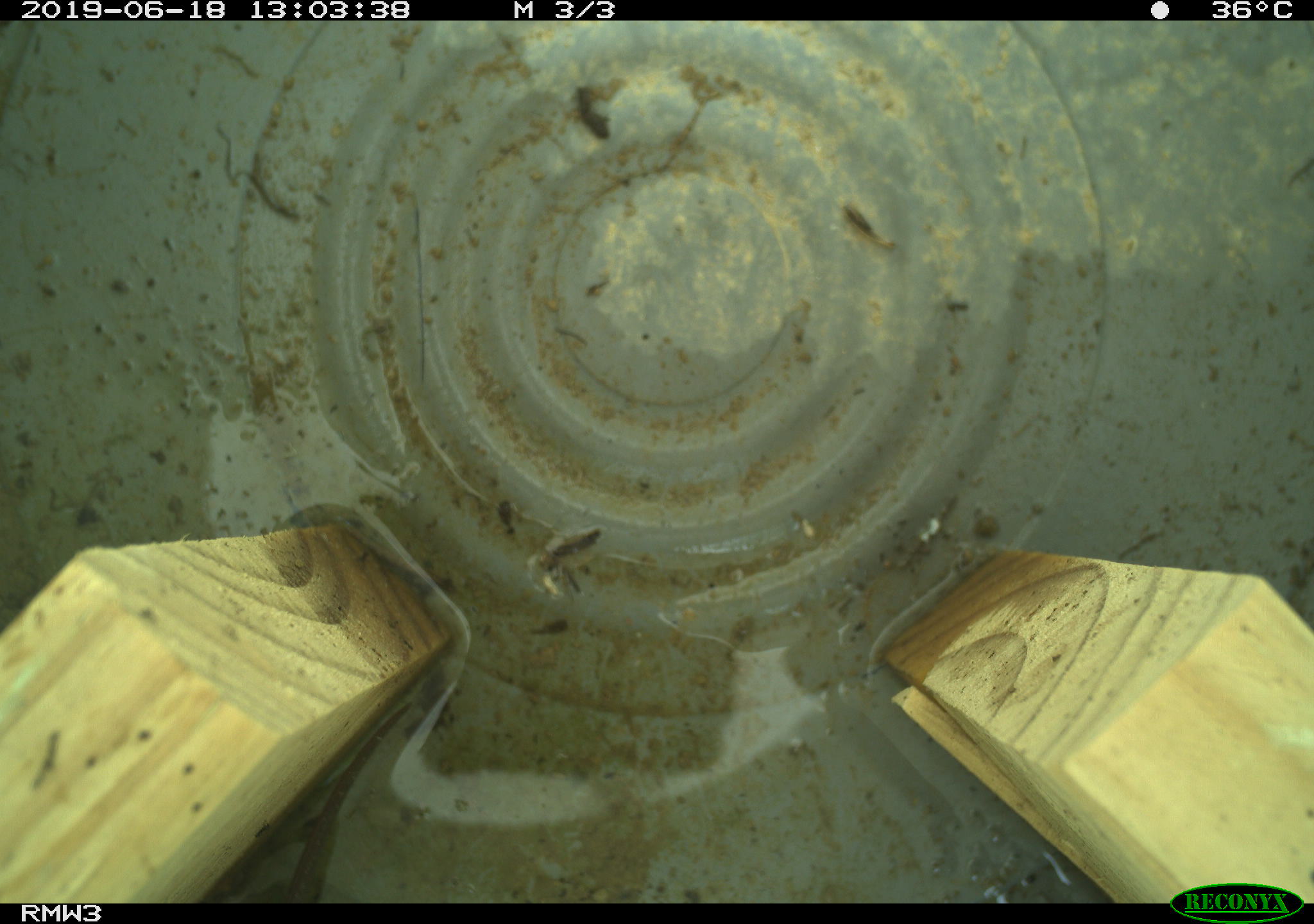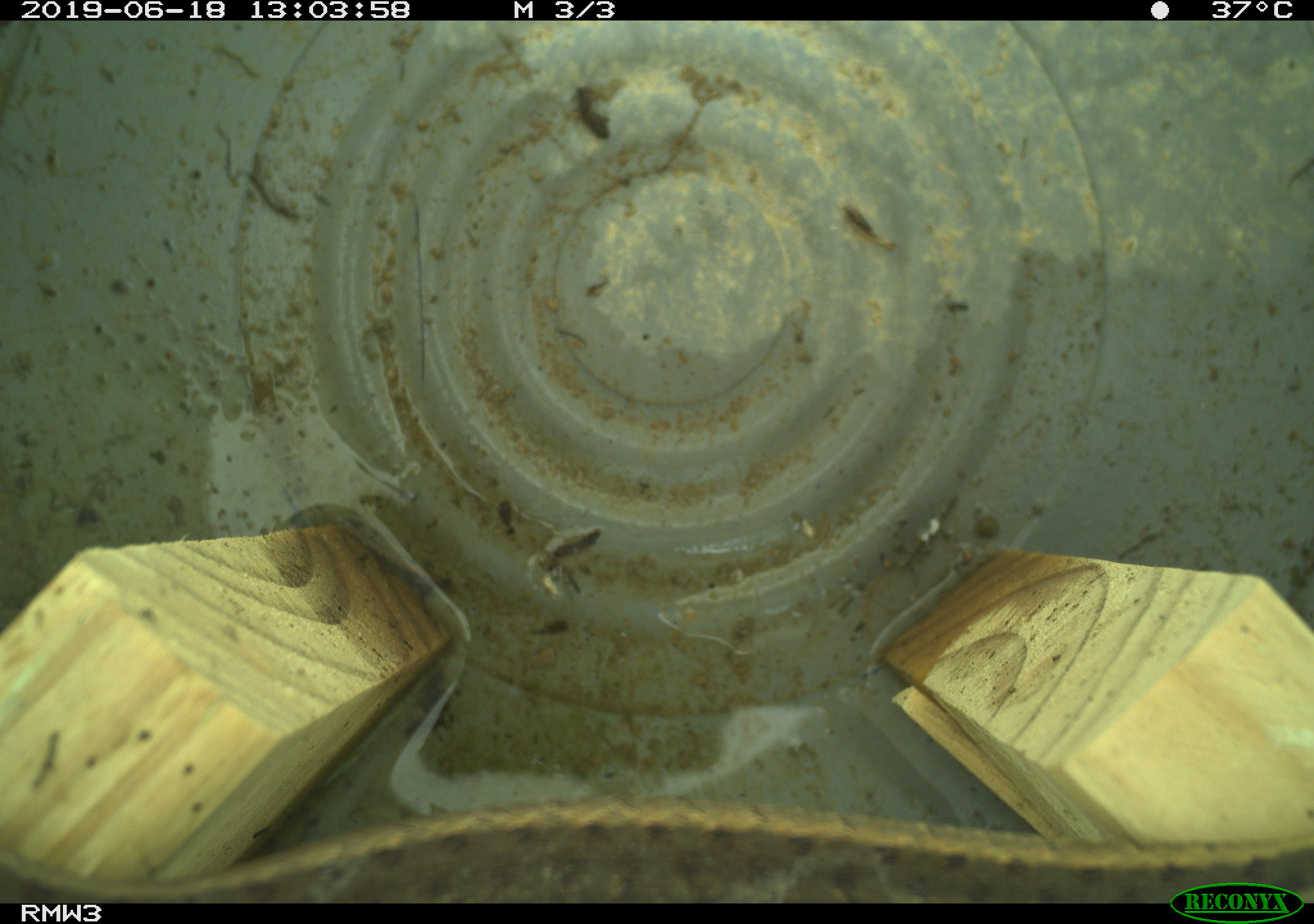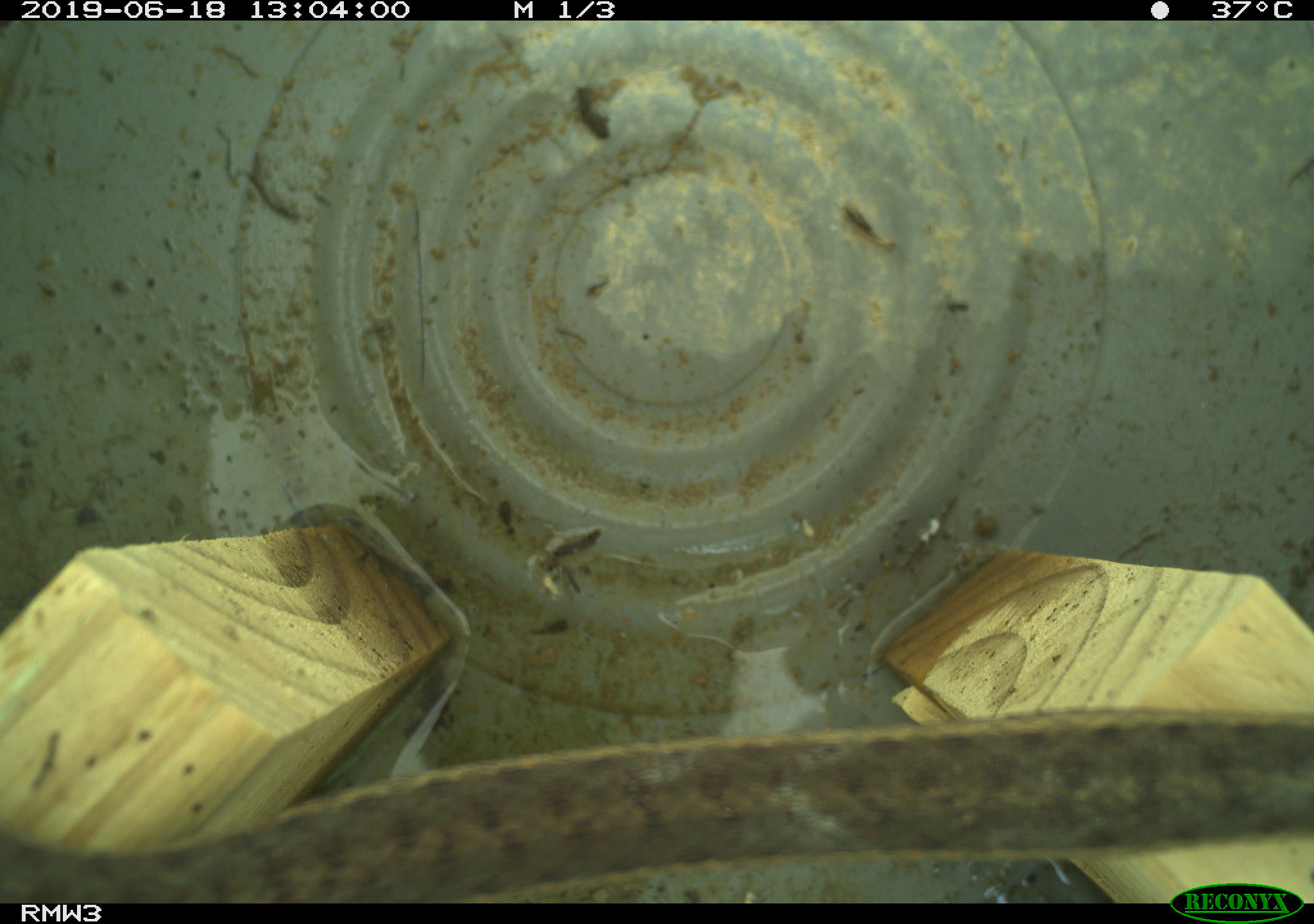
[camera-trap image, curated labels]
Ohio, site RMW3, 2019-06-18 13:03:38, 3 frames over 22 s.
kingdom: Animalia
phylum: Chordata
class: Reptilia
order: Squamata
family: Colubridae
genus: Thamnophis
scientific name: Thamnophis sirtalis sirtalis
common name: eastern gartersnake